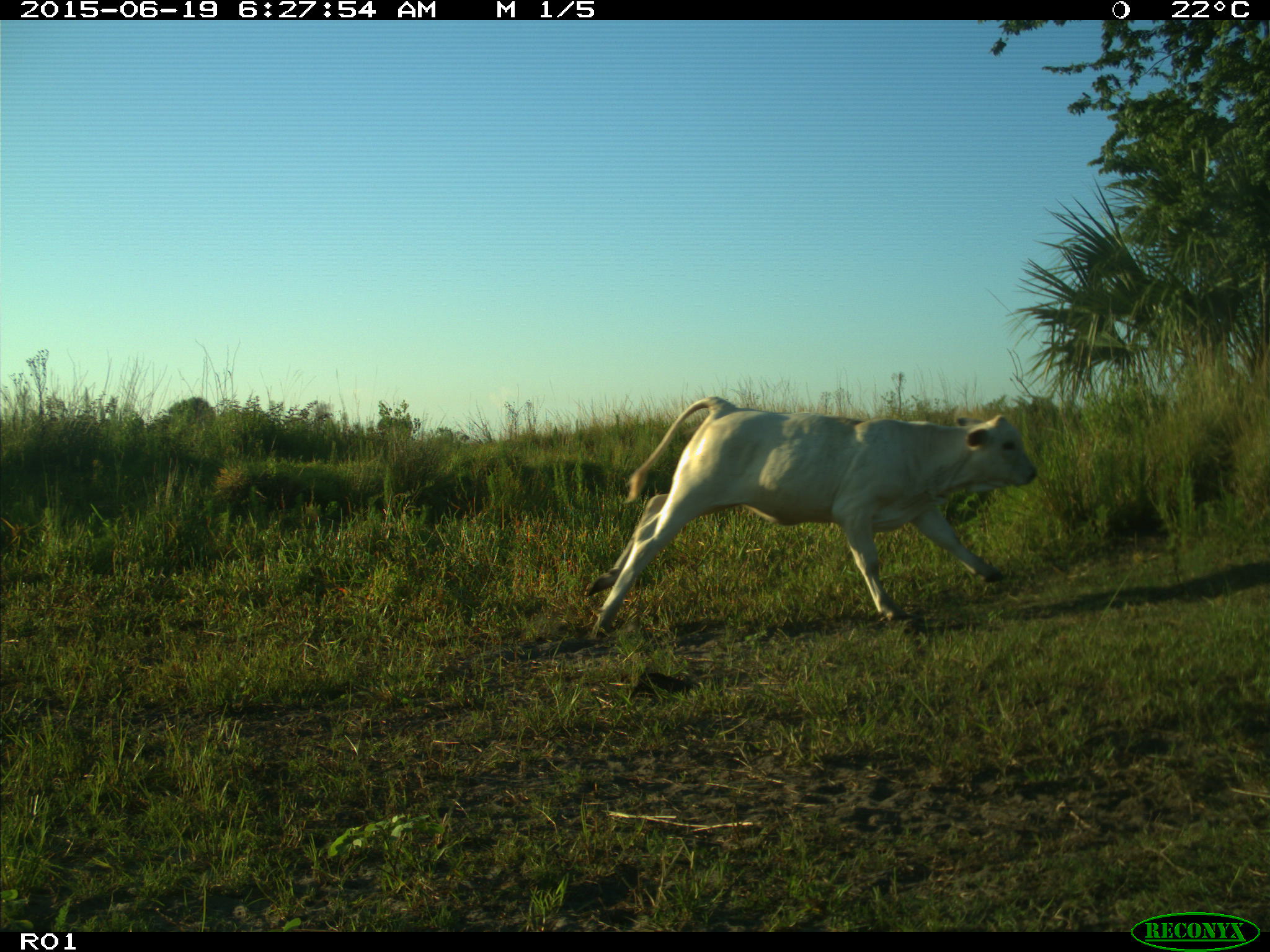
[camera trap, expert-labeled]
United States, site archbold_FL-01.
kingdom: Animalia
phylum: Chordata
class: Mammalia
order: Artiodactyla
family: Bovidae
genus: Bos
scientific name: Bos taurus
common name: domestic cow